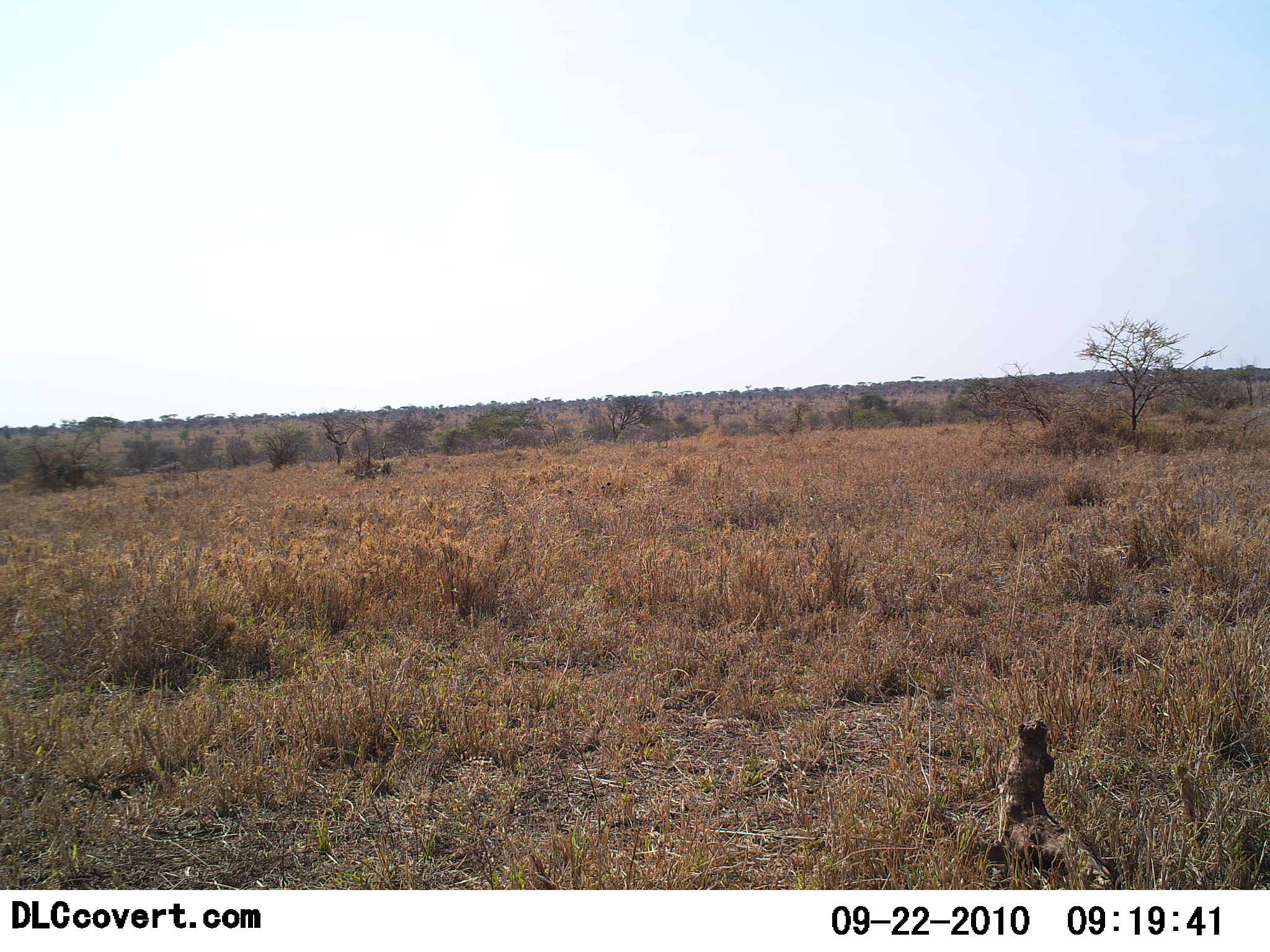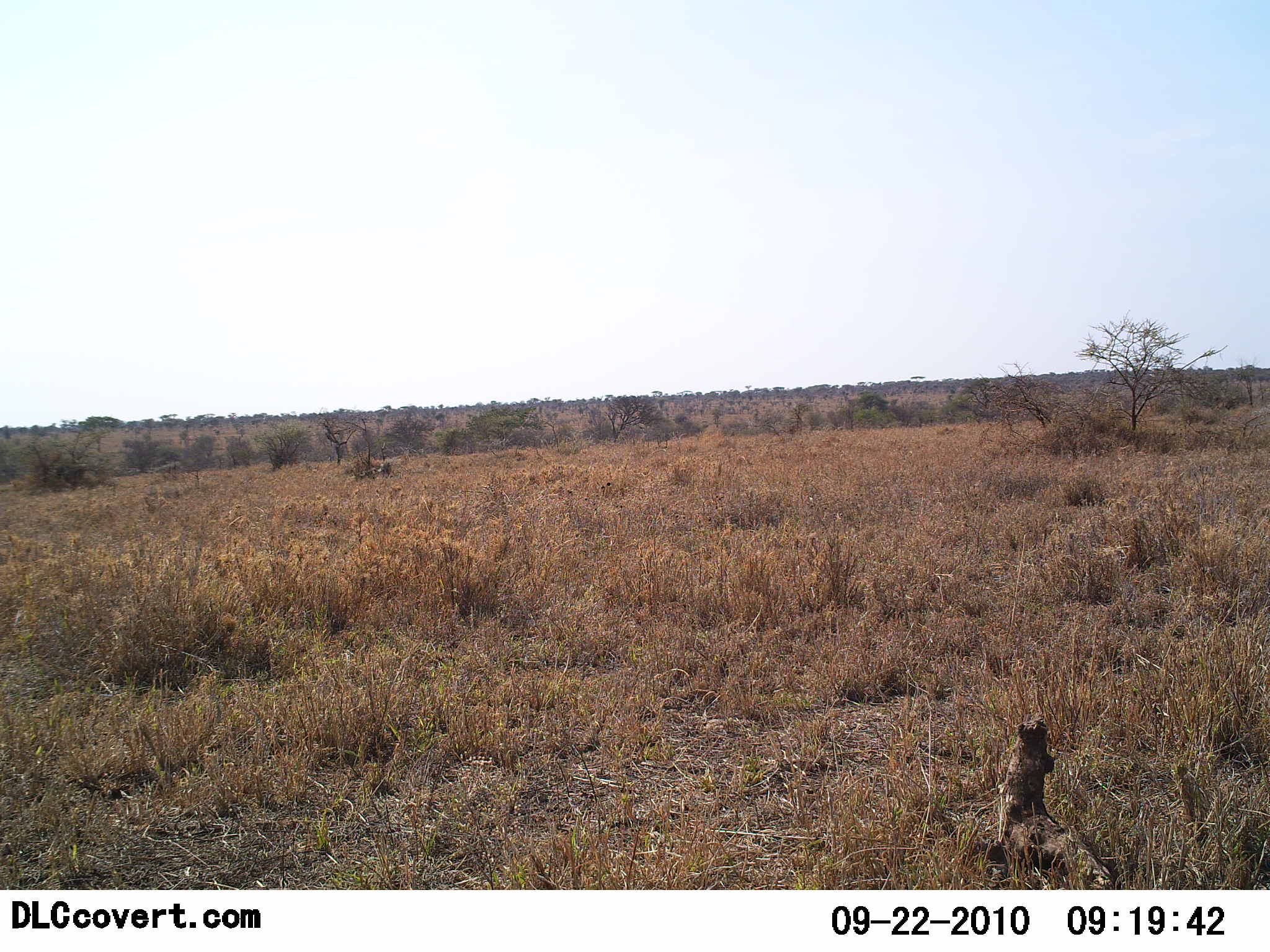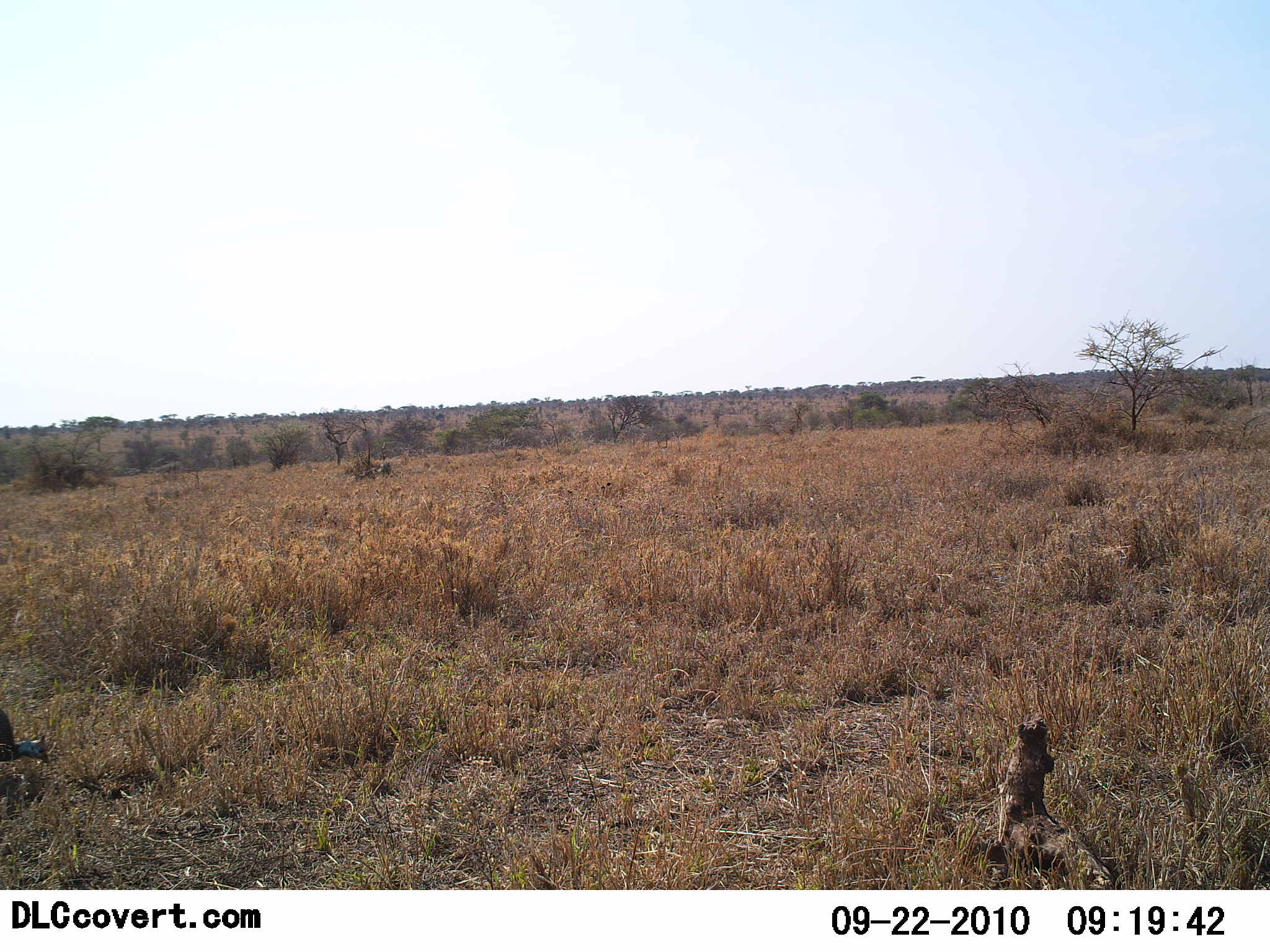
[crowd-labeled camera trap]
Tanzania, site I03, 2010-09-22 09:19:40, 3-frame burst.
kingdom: Animalia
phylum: Chordata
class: Aves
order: Galliformes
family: Numididae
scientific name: Numididae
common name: guinea fowl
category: guineafowl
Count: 1.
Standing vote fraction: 0%.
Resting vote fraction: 0%.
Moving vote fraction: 56%.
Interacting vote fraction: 0%.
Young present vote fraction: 0%.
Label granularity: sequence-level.